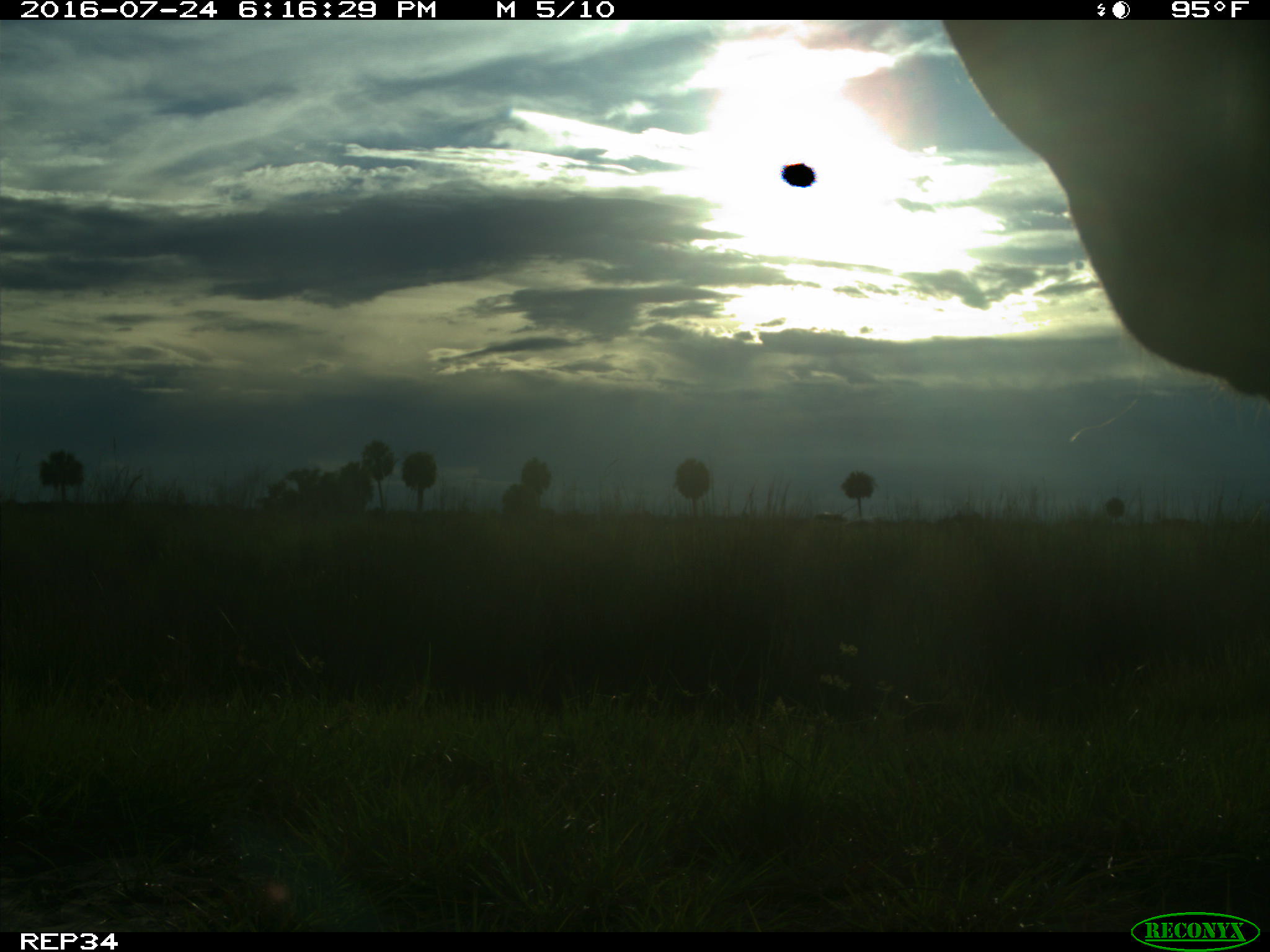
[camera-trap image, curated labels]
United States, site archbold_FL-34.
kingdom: Animalia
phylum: Chordata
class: Mammalia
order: Artiodactyla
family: Bovidae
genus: Bos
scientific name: Bos taurus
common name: domestic cow